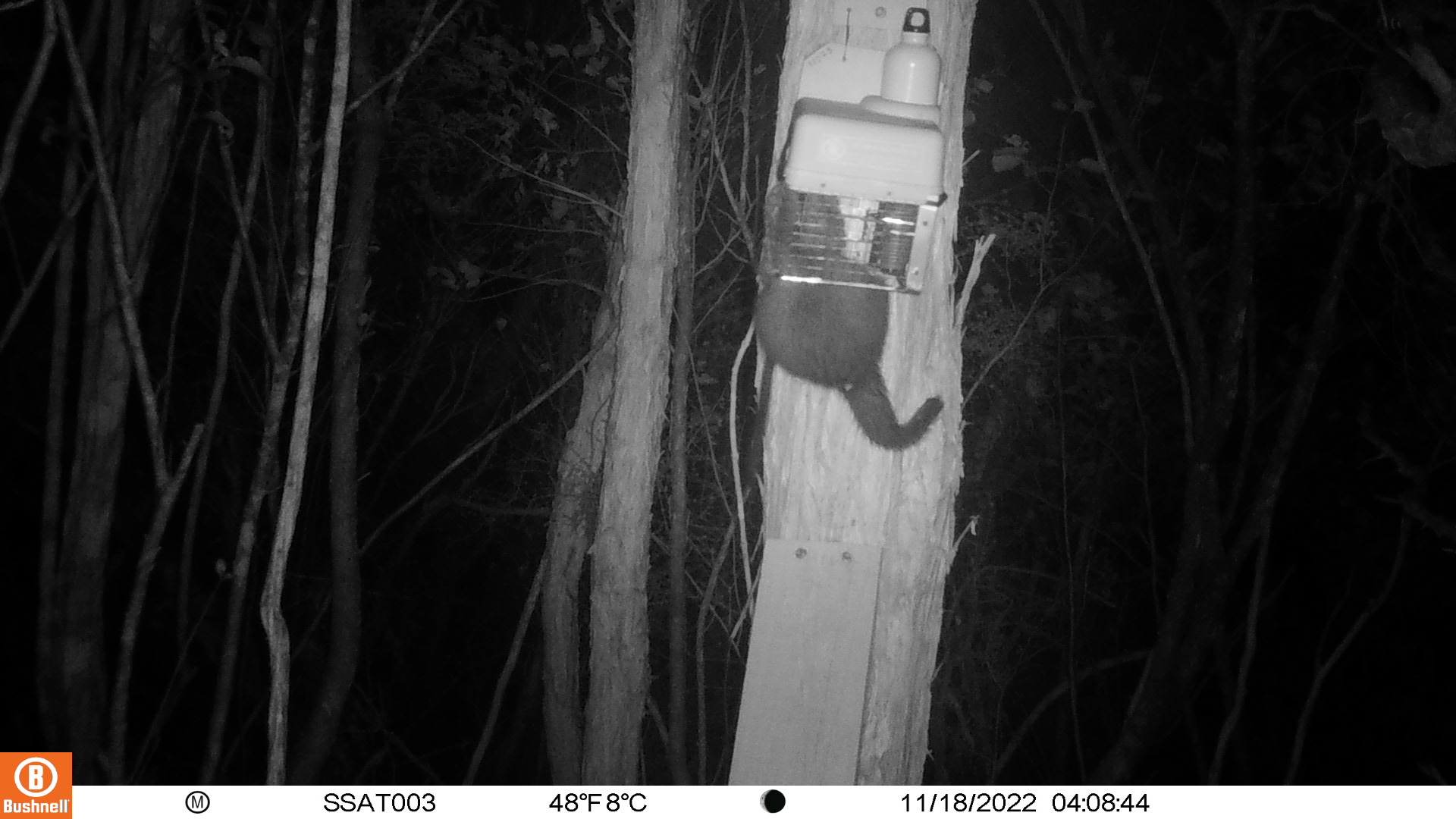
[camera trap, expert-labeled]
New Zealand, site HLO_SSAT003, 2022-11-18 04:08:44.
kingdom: Animalia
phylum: Chordata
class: Mammalia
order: Diprotodontia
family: Phalangeridae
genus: Trichosurus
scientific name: Trichosurus vulpecula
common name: common brushtail possum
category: possum